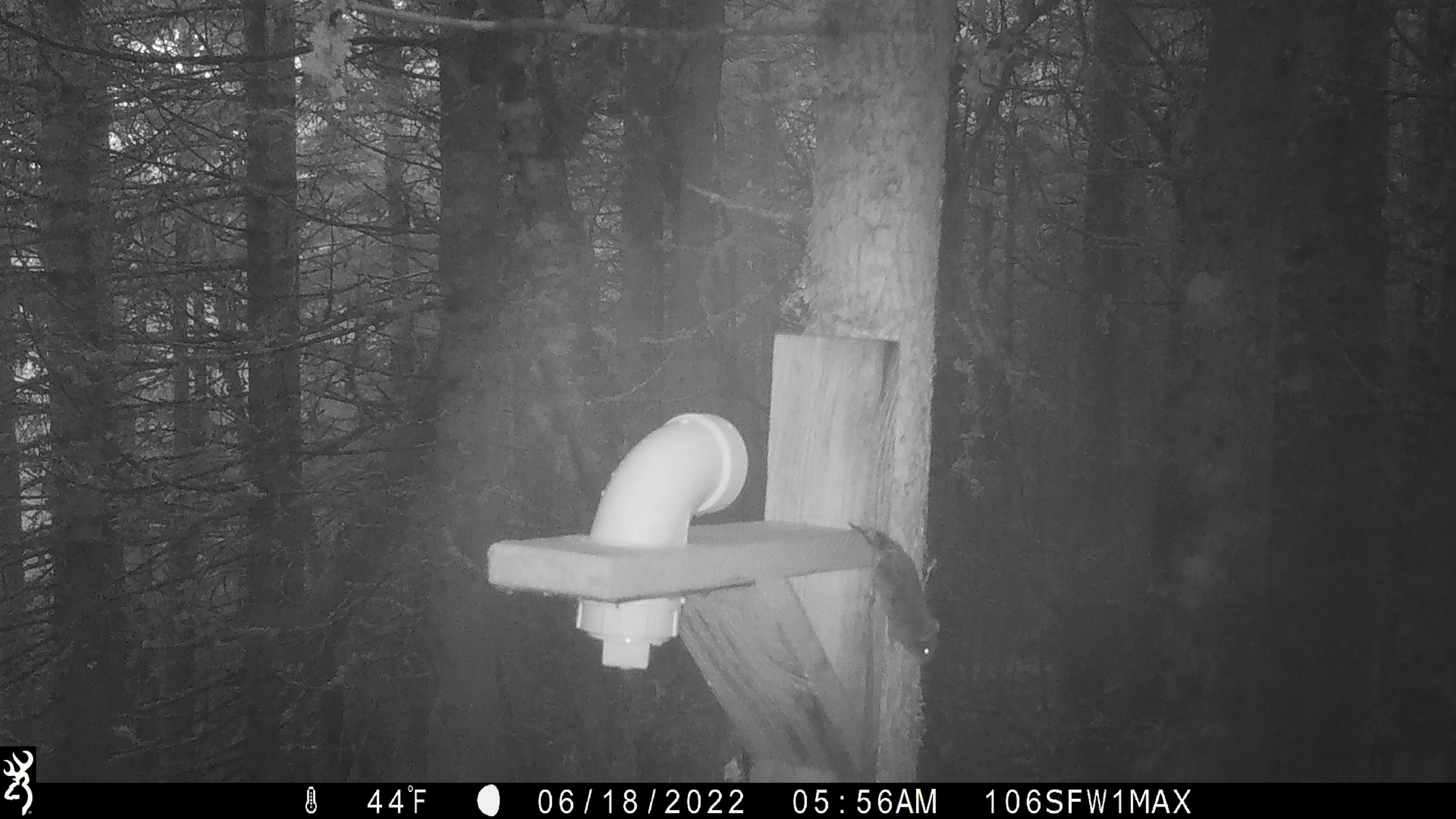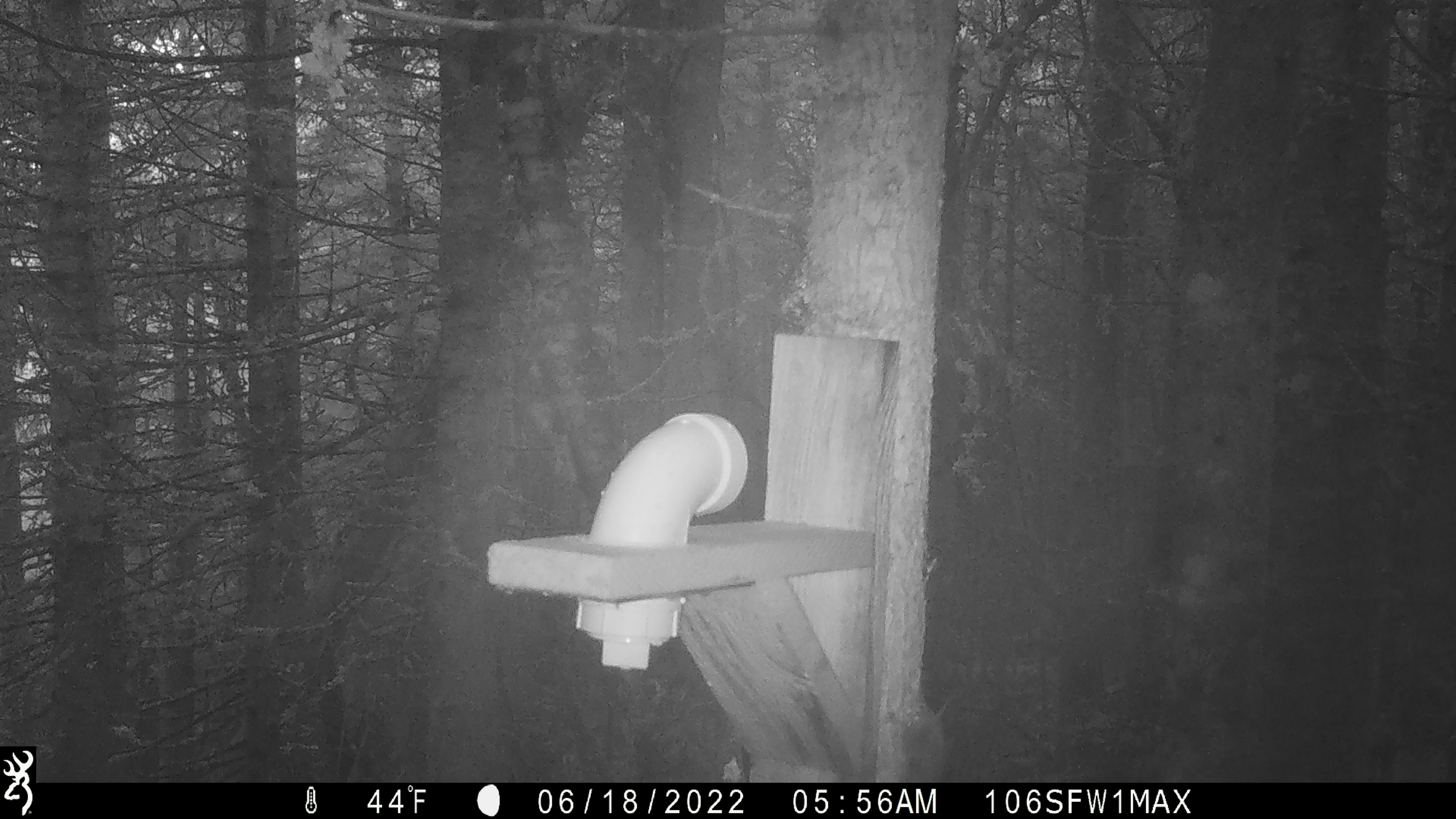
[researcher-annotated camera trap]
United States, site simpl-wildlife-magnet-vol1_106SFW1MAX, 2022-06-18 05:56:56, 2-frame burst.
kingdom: Animalia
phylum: Chordata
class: Mammalia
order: Rodentia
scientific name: Rodentia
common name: mouse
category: mouse sp.